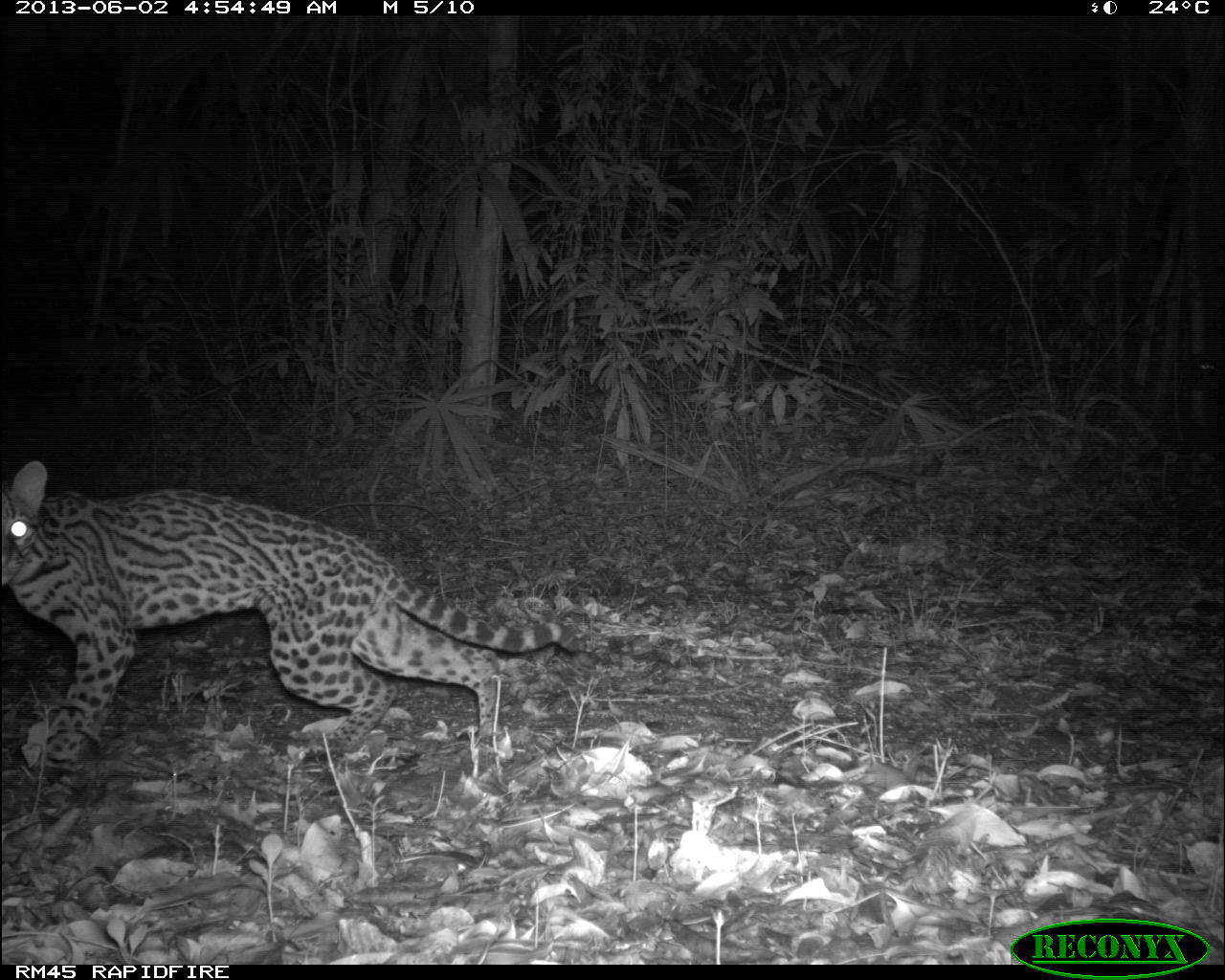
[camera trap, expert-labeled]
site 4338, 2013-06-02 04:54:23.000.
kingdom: Animalia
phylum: Chordata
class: Mammalia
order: Carnivora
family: Felidae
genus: Leopardus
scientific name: Leopardus pardalis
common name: ocelot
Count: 1.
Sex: female.